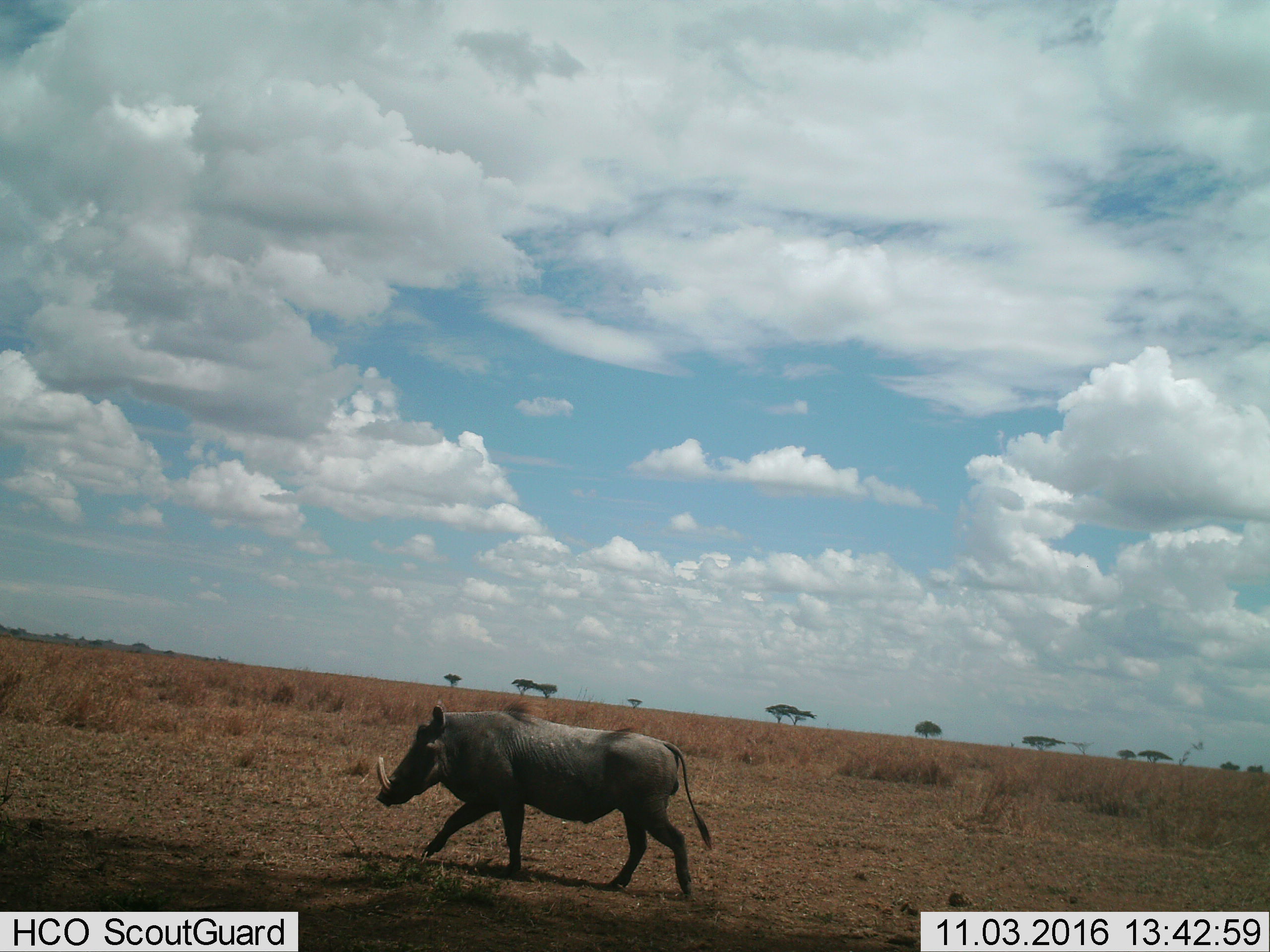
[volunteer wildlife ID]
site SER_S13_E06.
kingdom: Animalia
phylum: Chordata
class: Mammalia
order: Artiodactyla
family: Suidae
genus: Phacochoerus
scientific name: Phacochoerus africanus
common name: warthog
Warthog (Phacochoerus africanus), count 1. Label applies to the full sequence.